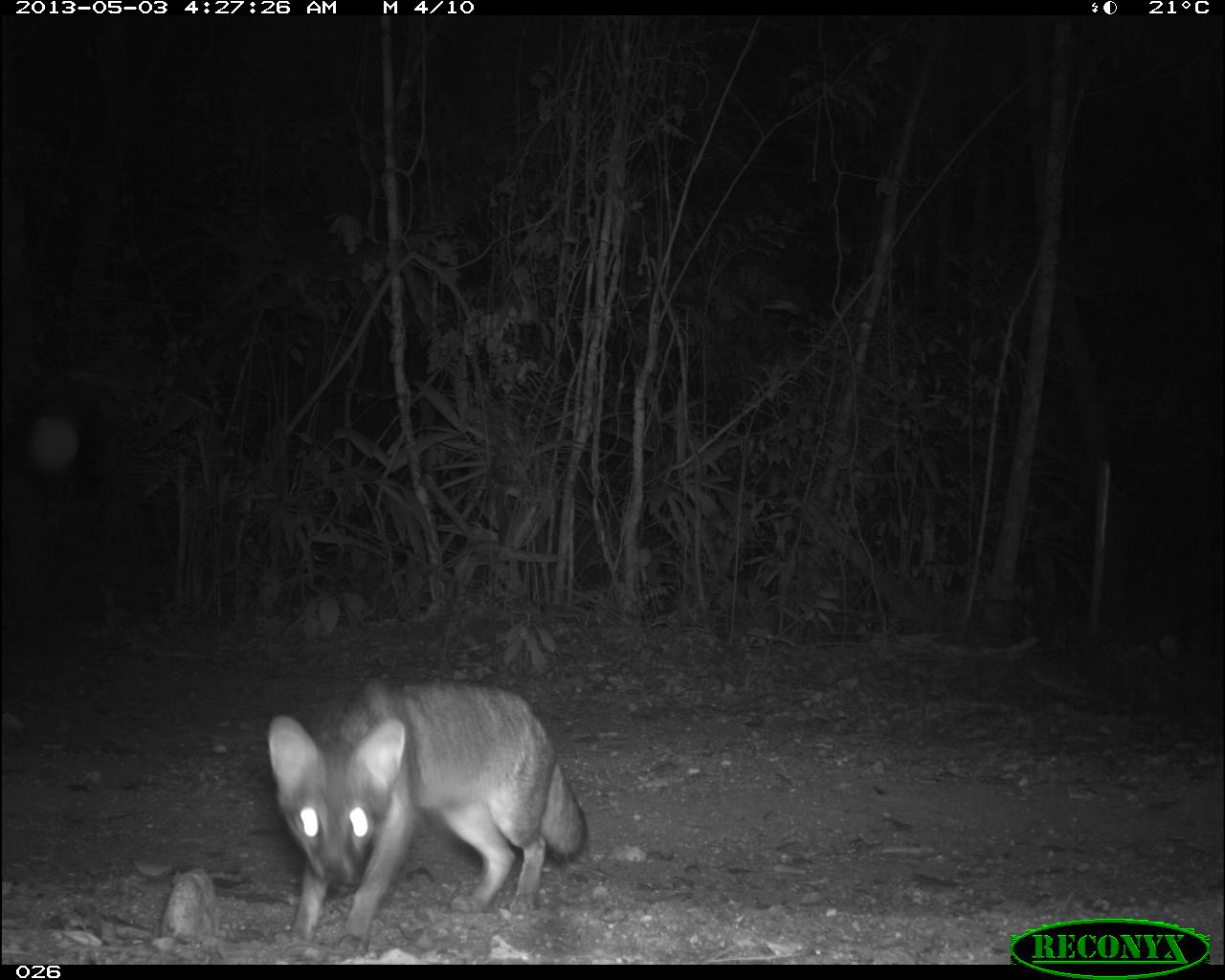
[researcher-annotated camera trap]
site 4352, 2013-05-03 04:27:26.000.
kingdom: Animalia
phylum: Chordata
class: Mammalia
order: Carnivora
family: Canidae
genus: Urocyon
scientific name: Urocyon cinereoargenteus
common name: gray fox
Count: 1.